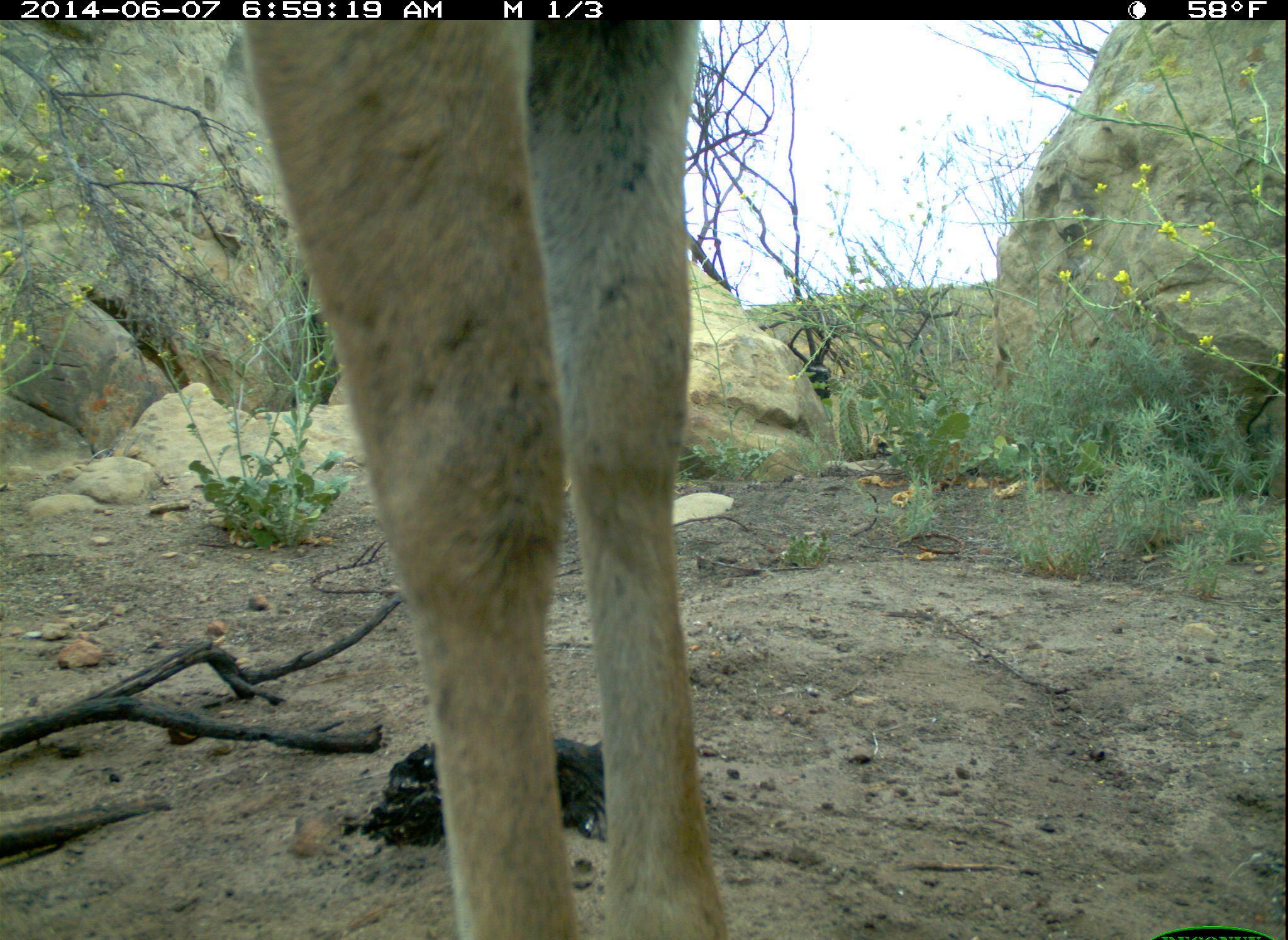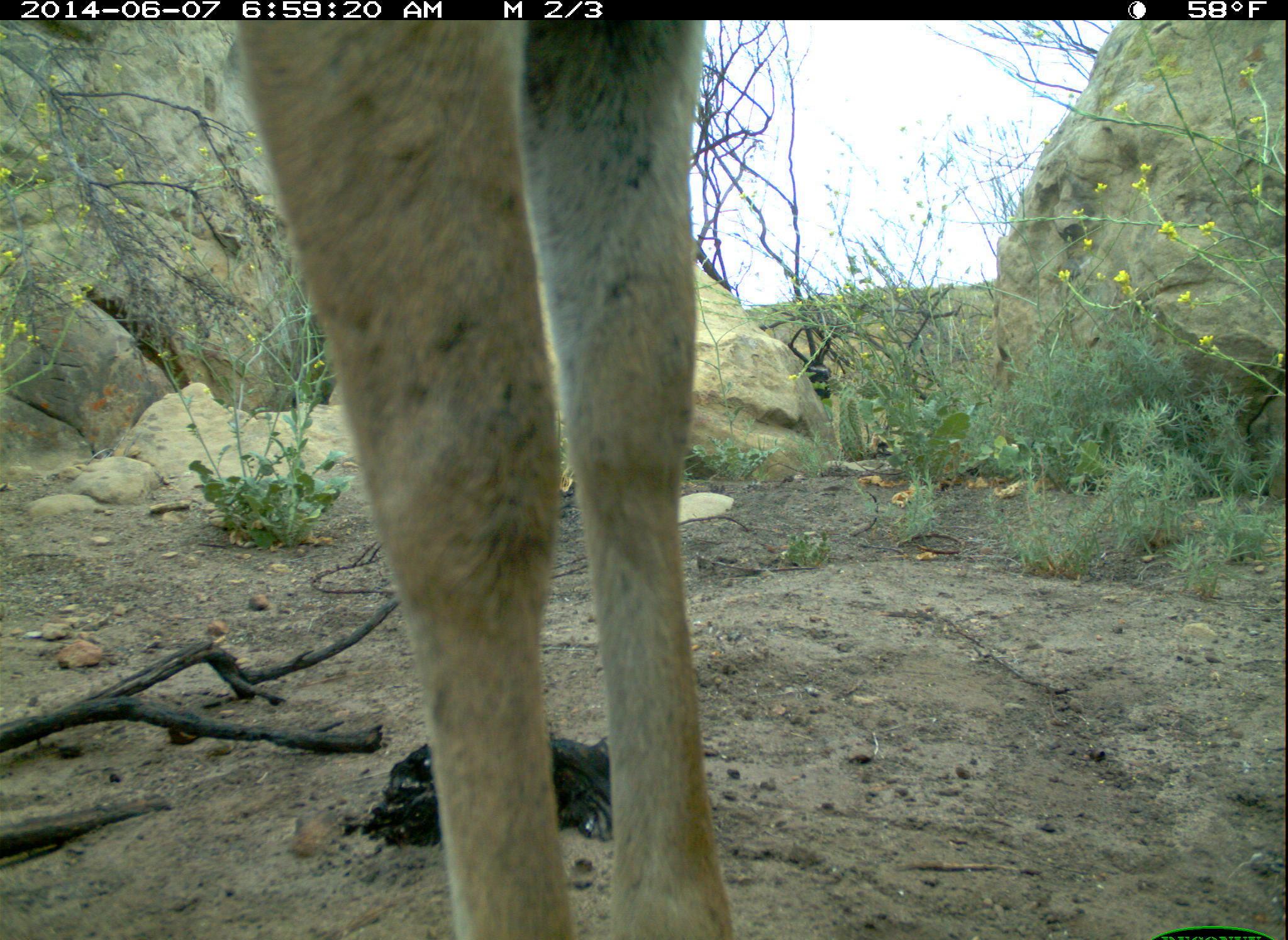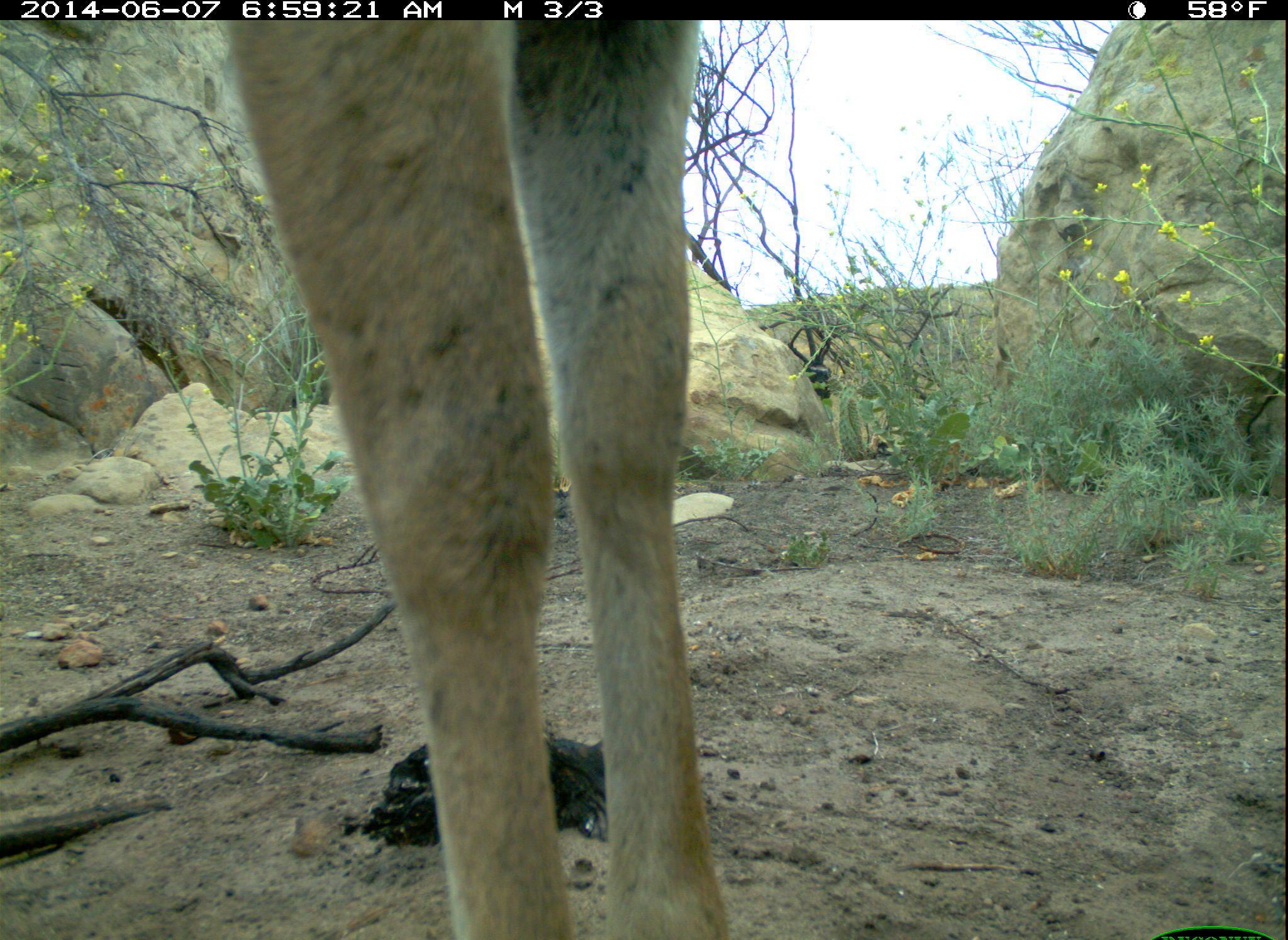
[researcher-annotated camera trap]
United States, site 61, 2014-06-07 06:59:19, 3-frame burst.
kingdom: Animalia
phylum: Chordata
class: Mammalia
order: Artiodactyla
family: Cervidae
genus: Odocoileus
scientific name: Odocoileus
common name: deer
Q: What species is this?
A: Deer (Odocoileus).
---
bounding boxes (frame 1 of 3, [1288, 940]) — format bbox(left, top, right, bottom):
deer: bbox(233, 16, 749, 940)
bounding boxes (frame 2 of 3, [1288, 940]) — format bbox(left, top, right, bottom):
deer: bbox(219, 18, 770, 936)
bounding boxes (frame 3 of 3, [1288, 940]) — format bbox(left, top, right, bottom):
deer: bbox(206, 16, 771, 940)